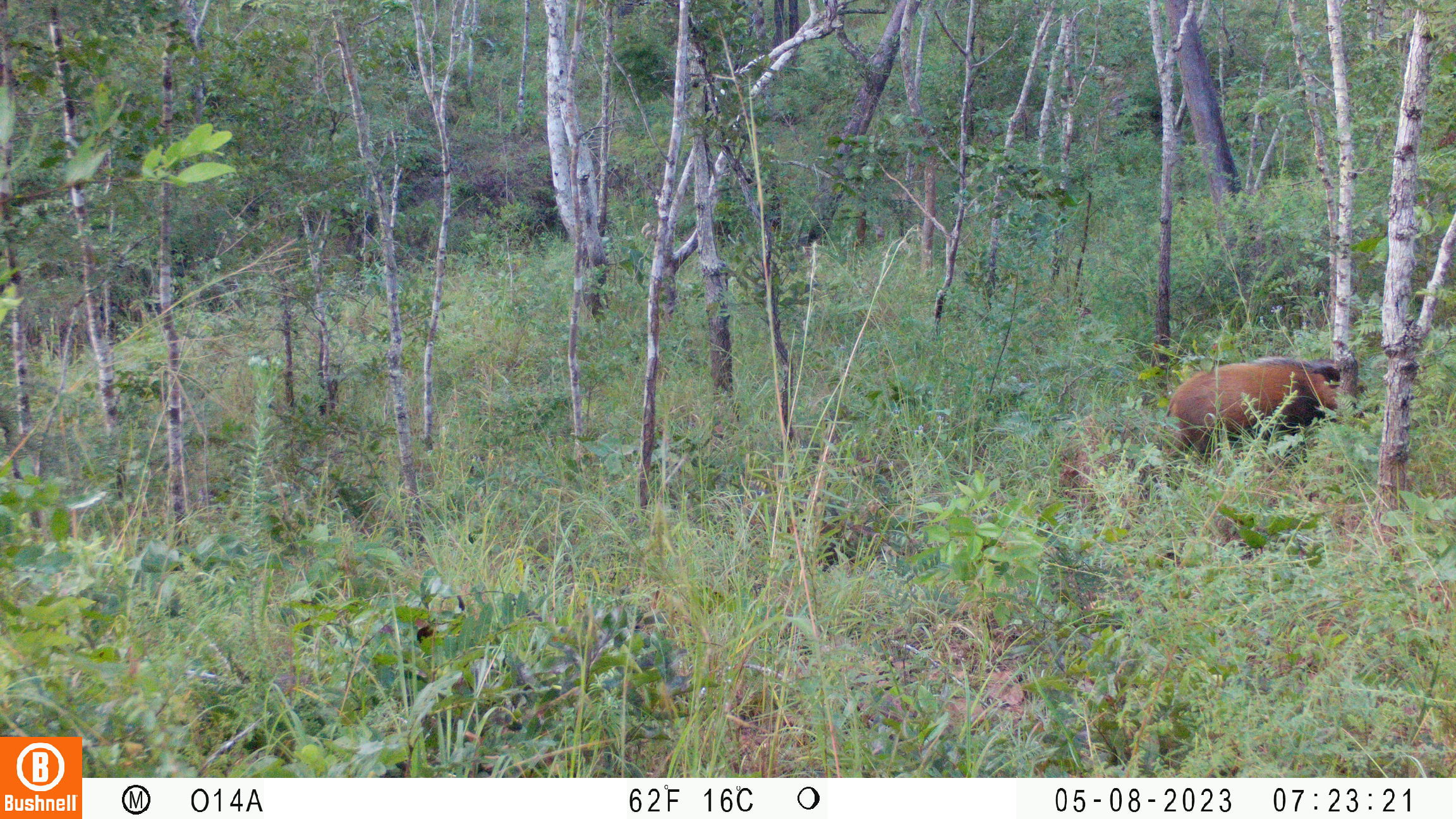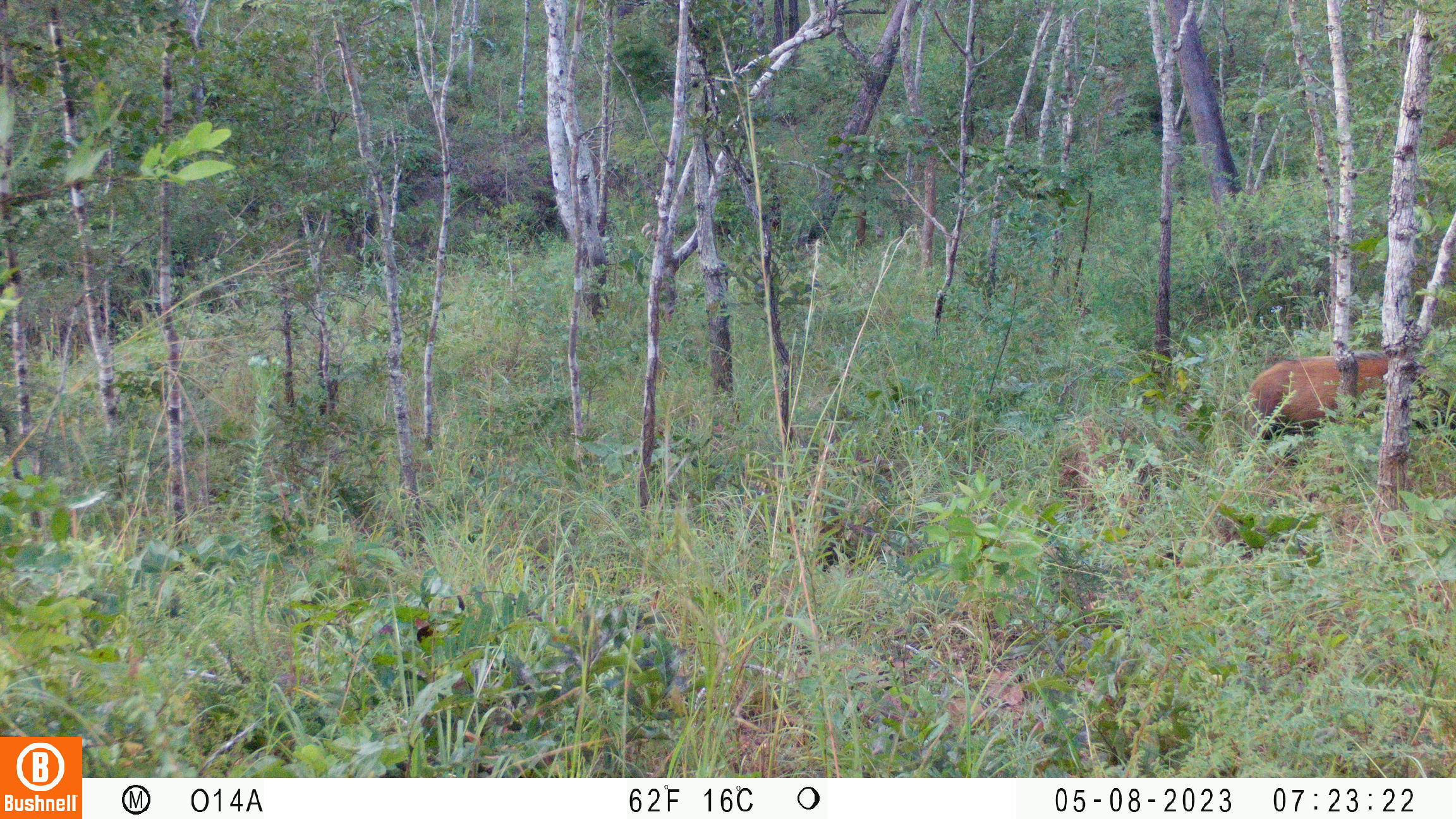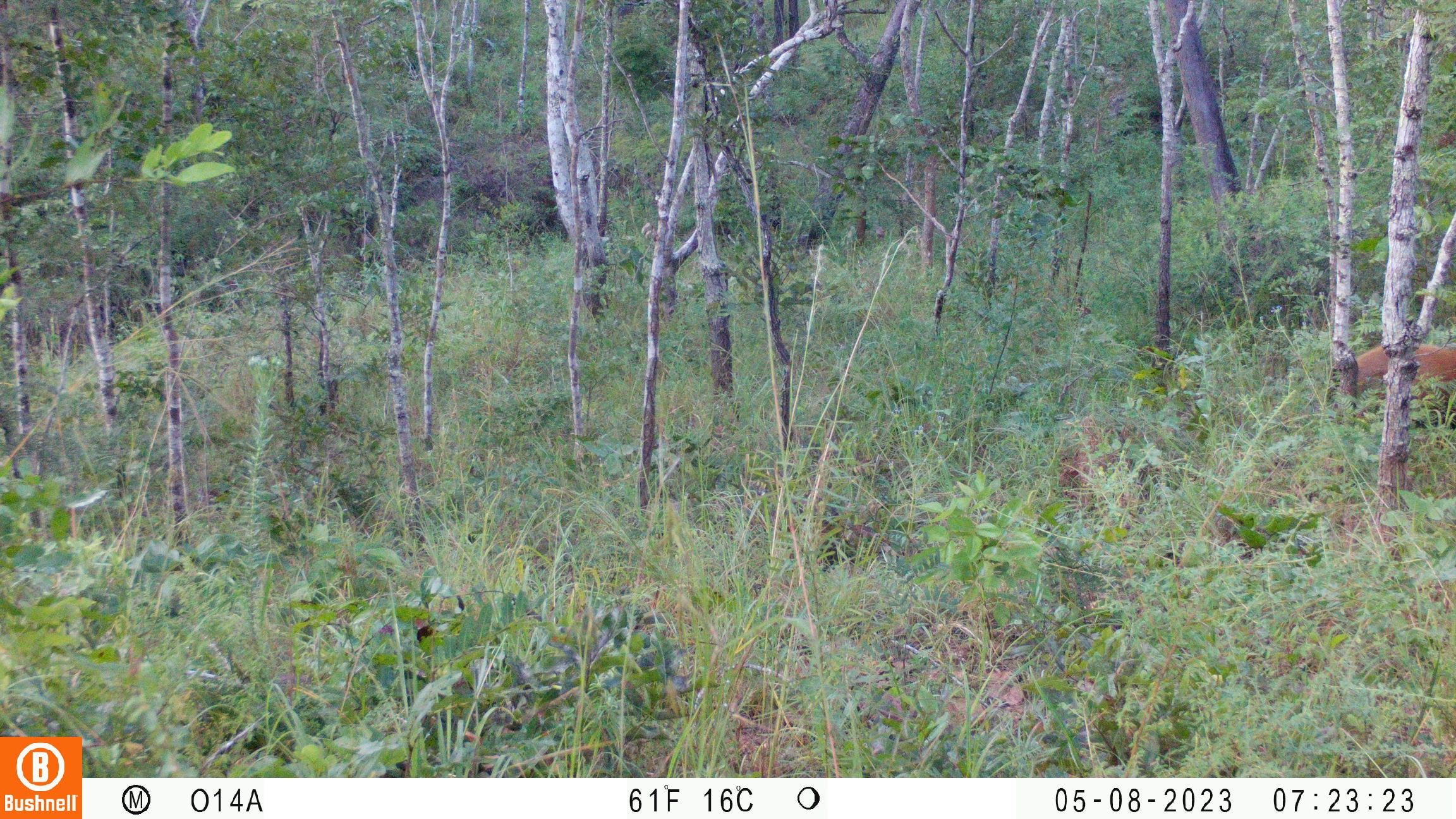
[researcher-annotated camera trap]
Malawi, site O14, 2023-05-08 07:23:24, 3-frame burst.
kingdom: Animalia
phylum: Chordata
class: Mammalia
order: Artiodactyla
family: Suidae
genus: Potamochoerus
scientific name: Potamochoerus larvatus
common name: bushpig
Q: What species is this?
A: Bushpig (Potamochoerus larvatus).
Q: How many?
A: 1.